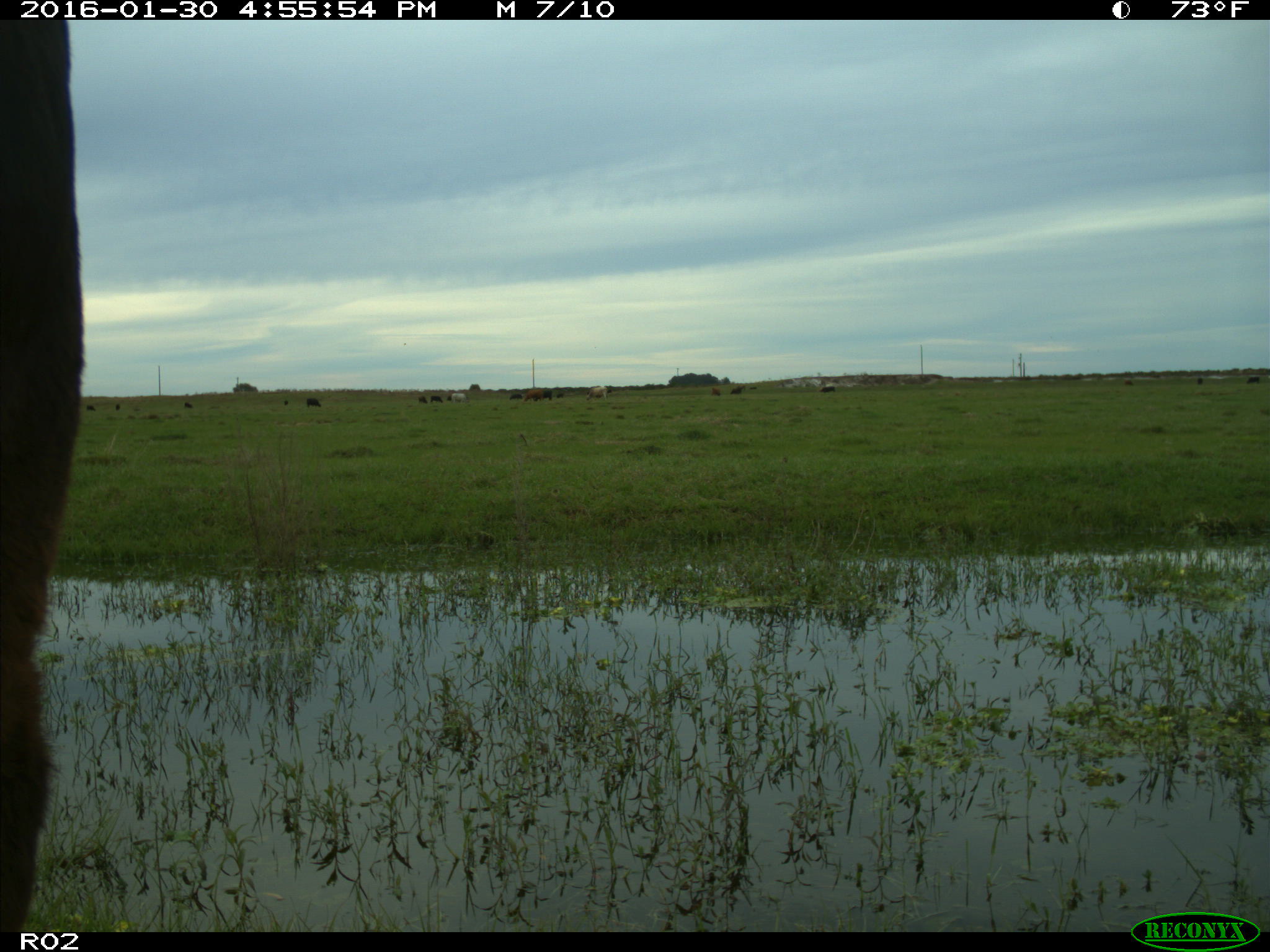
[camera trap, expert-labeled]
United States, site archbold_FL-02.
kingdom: Animalia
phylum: Chordata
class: Mammalia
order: Artiodactyla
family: Bovidae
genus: Bos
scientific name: Bos taurus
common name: domestic cow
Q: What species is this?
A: Bos taurus (domestic cow).